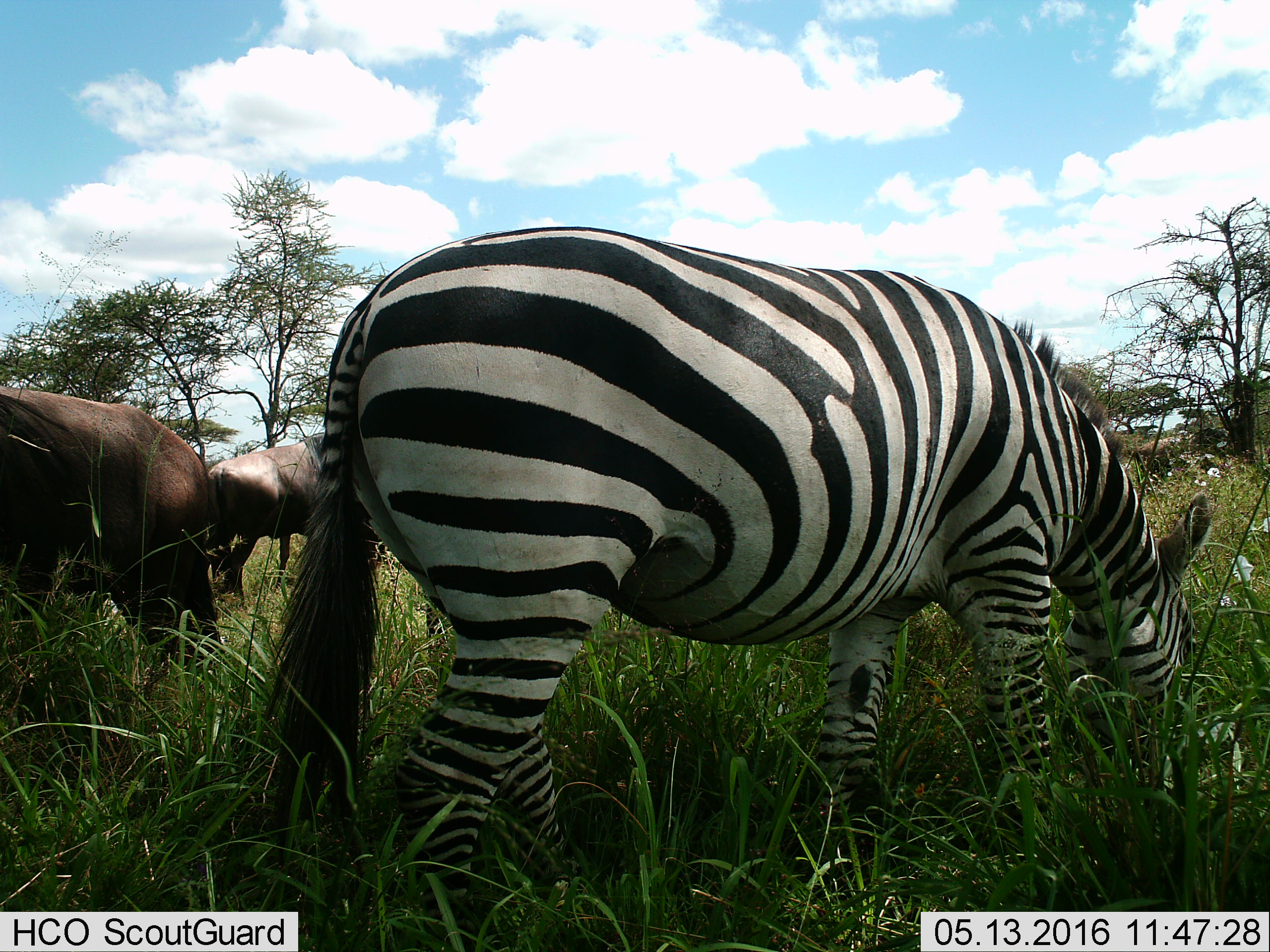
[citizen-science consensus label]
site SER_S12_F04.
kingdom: Animalia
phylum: Chordata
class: Mammalia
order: Artiodactyla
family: Bovidae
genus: Connochaetes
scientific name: Connochaetes taurinus taurinus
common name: blue wildebeest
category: wildebeestblue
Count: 2.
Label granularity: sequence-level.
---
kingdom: Animalia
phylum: Chordata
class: Mammalia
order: Perissodactyla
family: Equidae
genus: Equus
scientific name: Equus quagga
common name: plains zebra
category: zebraplains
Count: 1.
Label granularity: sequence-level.